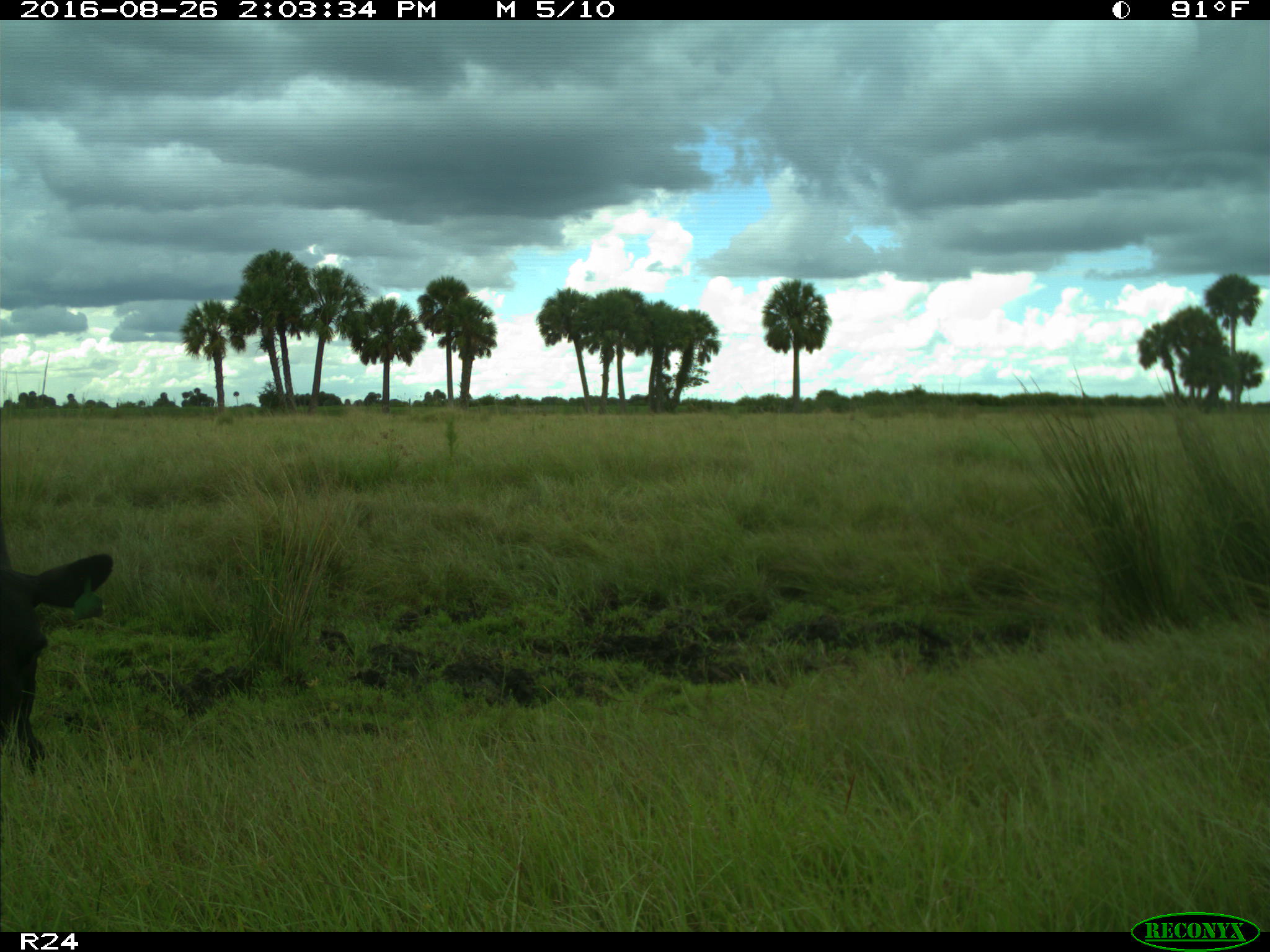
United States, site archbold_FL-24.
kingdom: Animalia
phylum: Chordata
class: Mammalia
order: Artiodactyla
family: Bovidae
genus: Bos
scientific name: Bos taurus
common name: domestic cow